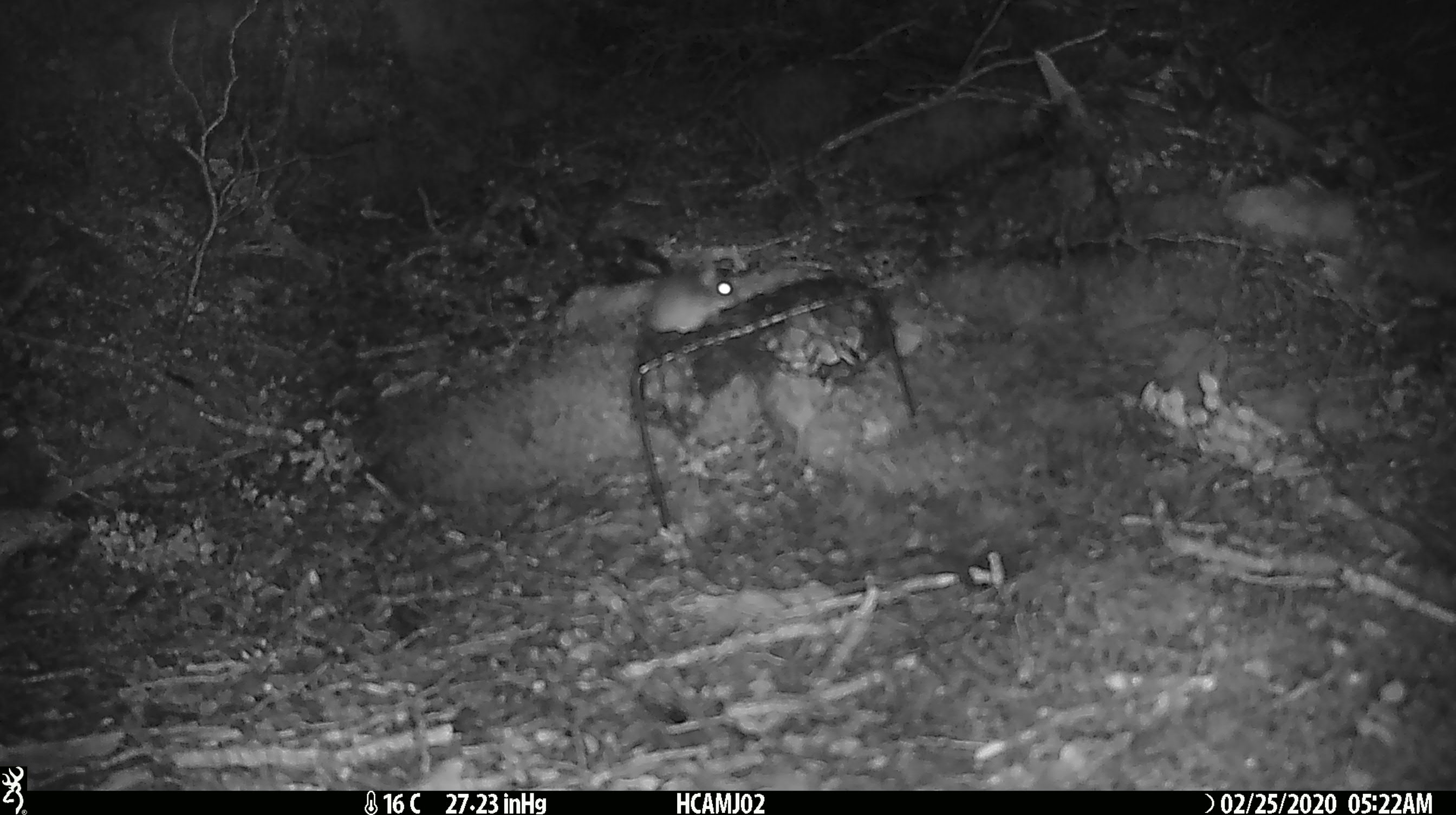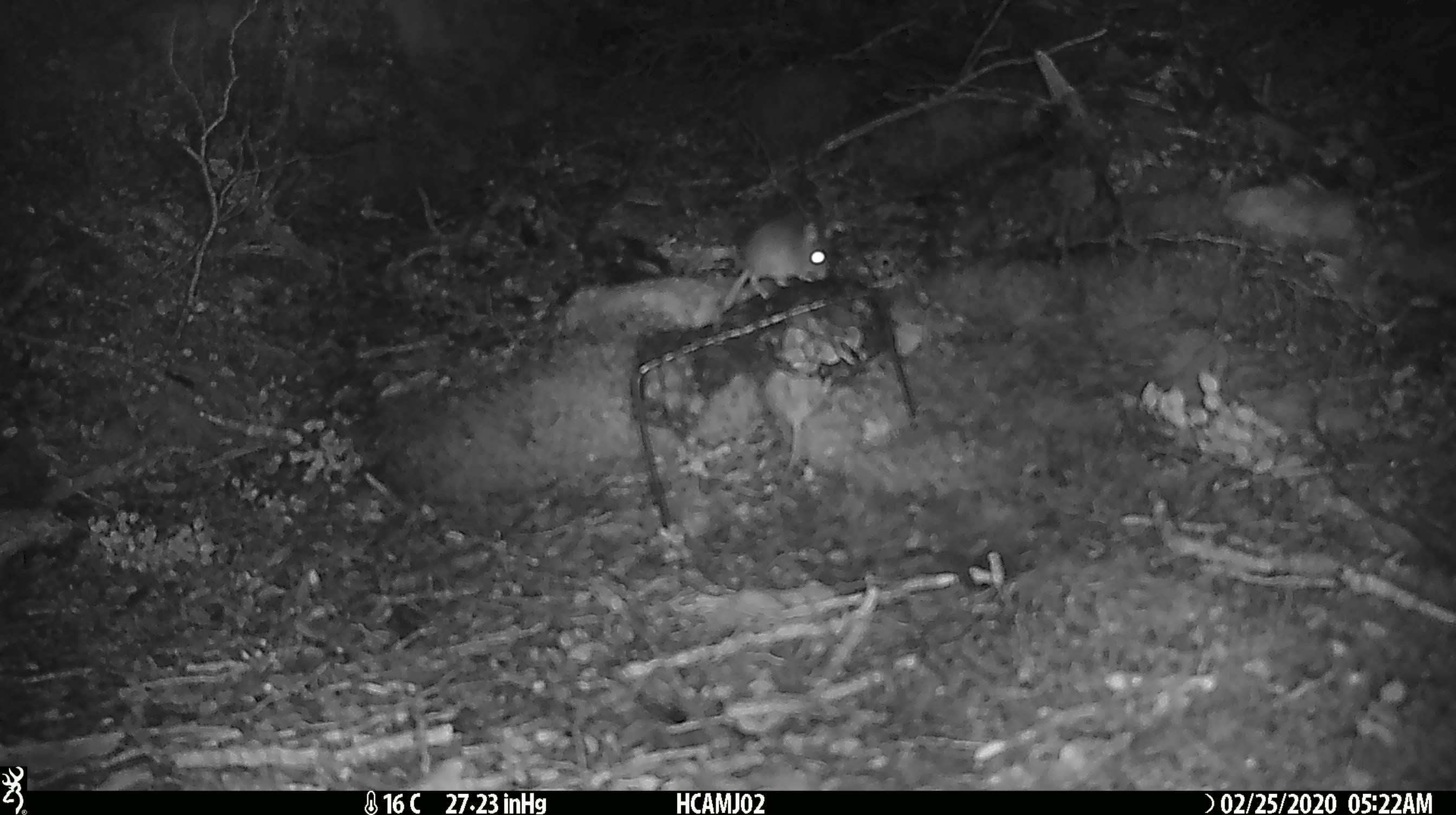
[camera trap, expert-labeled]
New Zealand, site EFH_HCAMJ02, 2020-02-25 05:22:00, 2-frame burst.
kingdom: Animalia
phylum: Chordata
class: Mammalia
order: Rodentia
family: Muridae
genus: Mus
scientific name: Mus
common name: mouse